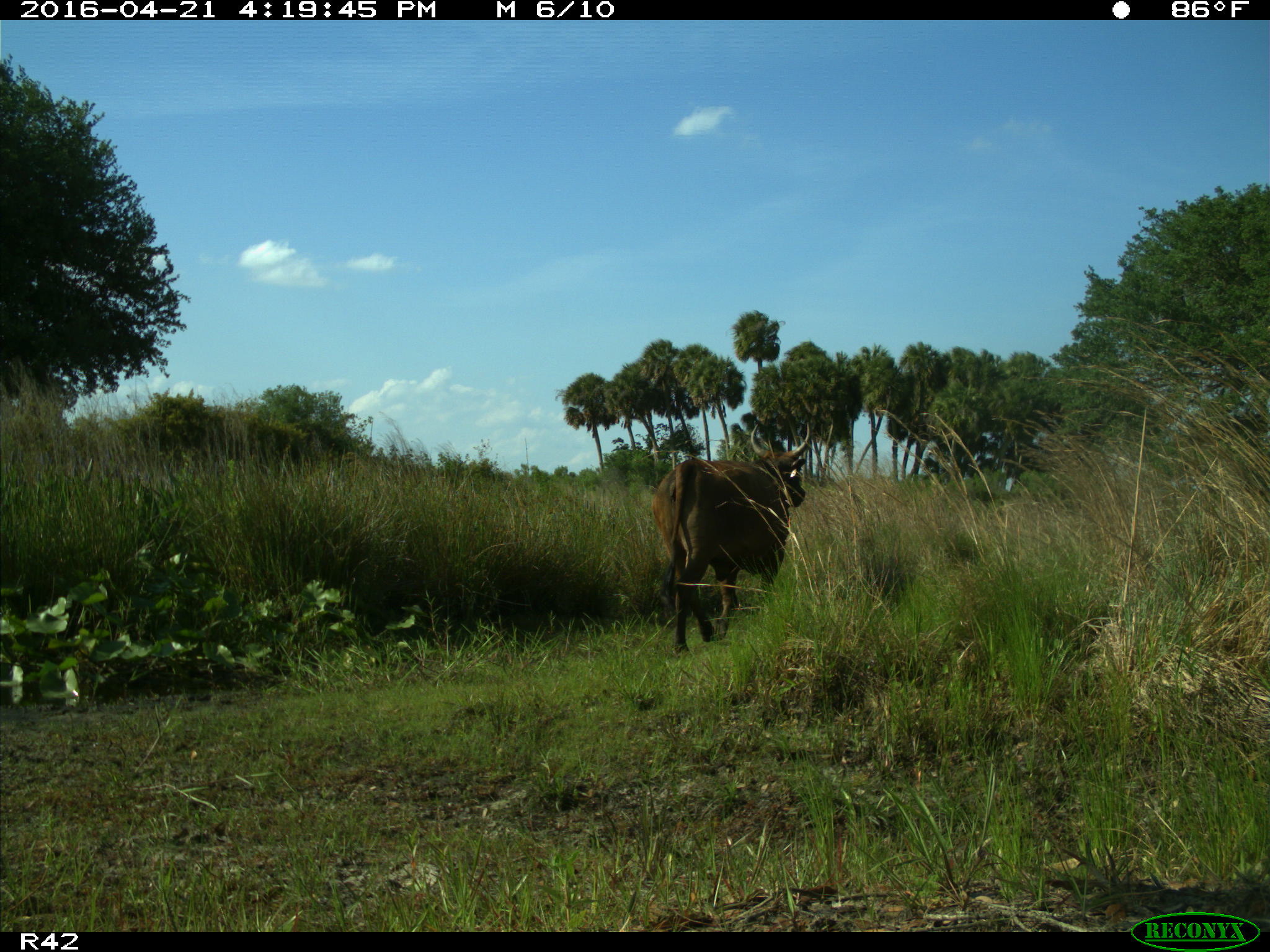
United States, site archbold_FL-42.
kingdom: Animalia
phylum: Chordata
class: Mammalia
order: Artiodactyla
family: Bovidae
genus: Bos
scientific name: Bos taurus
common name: domestic cow